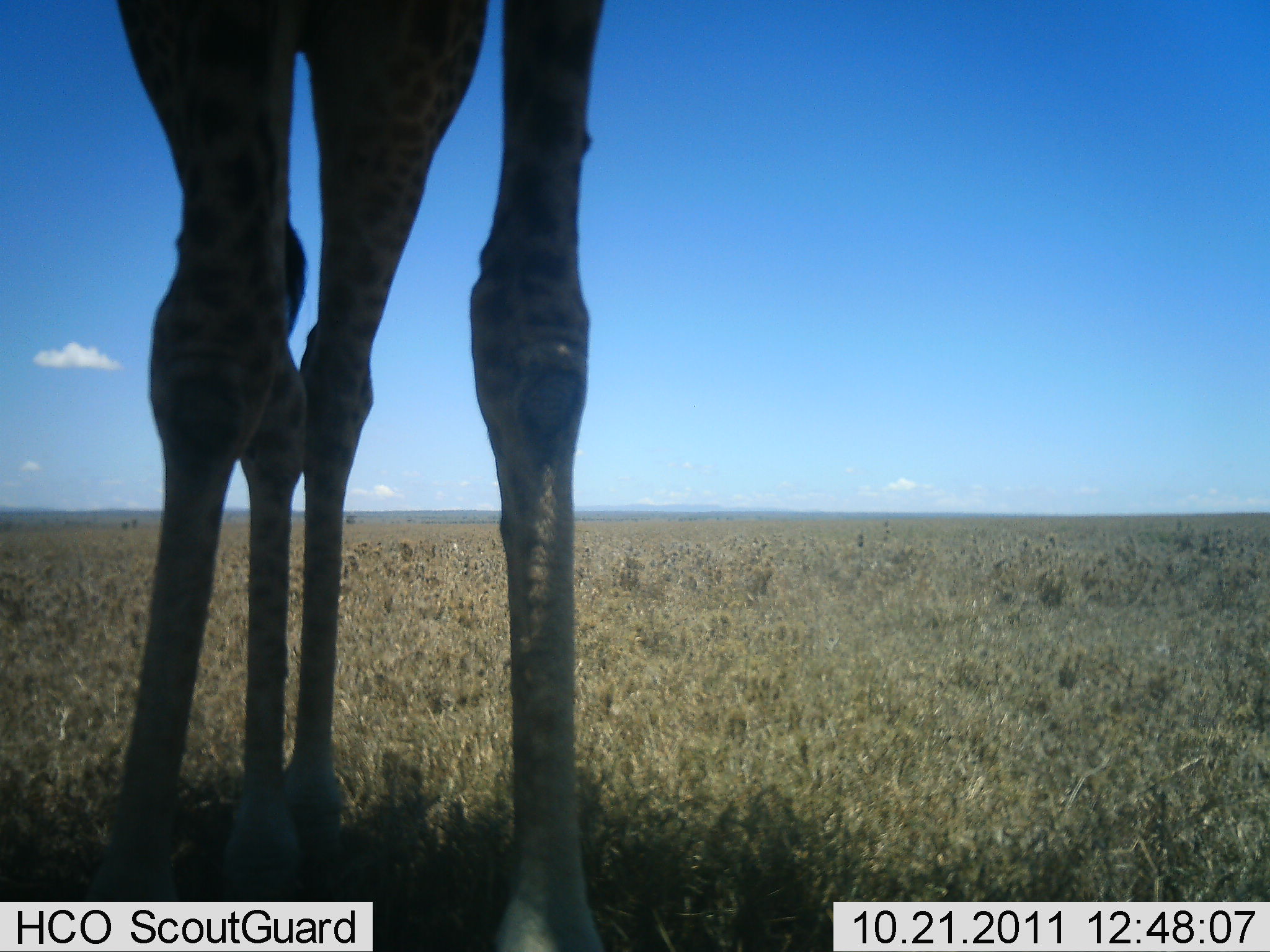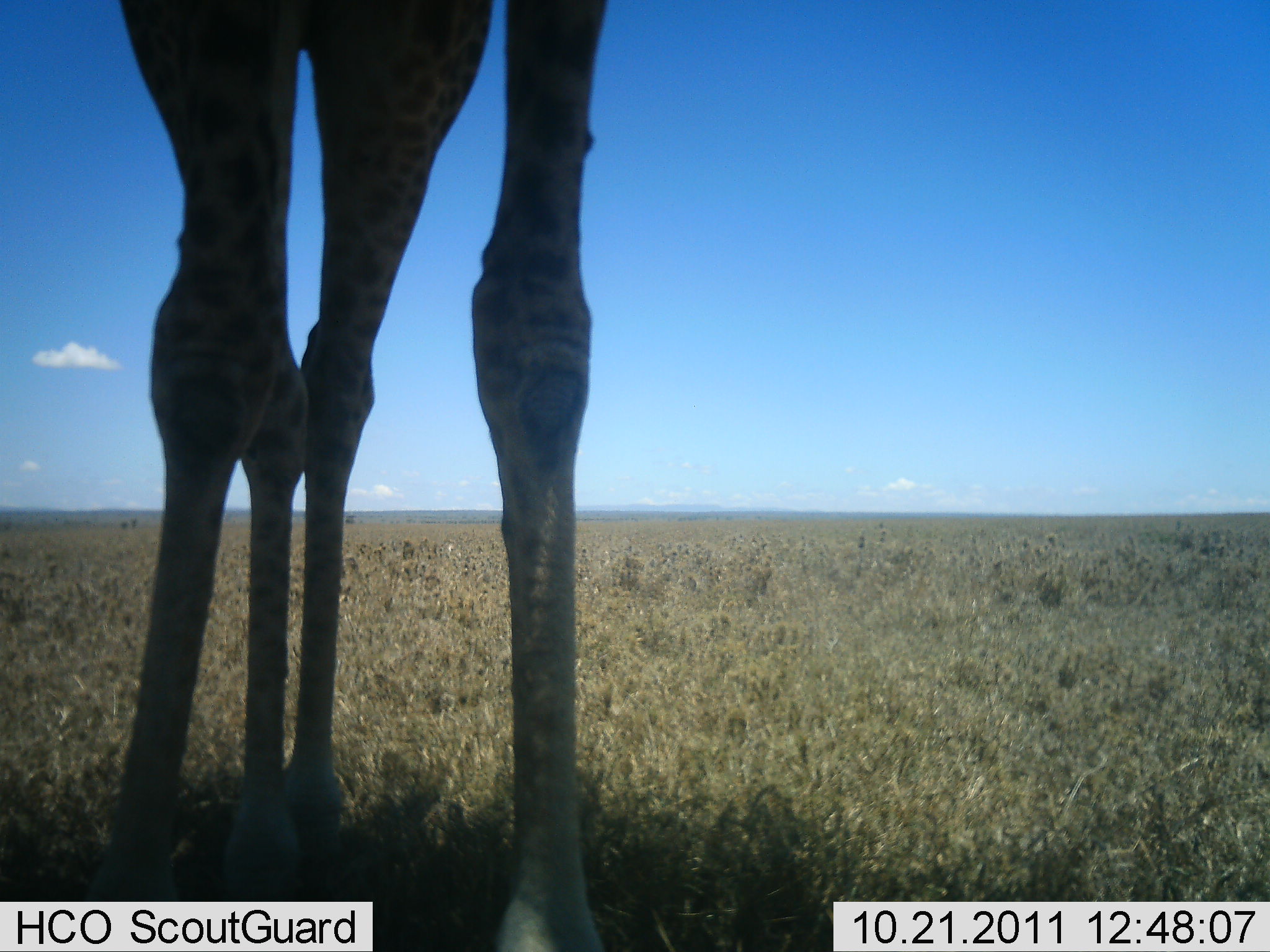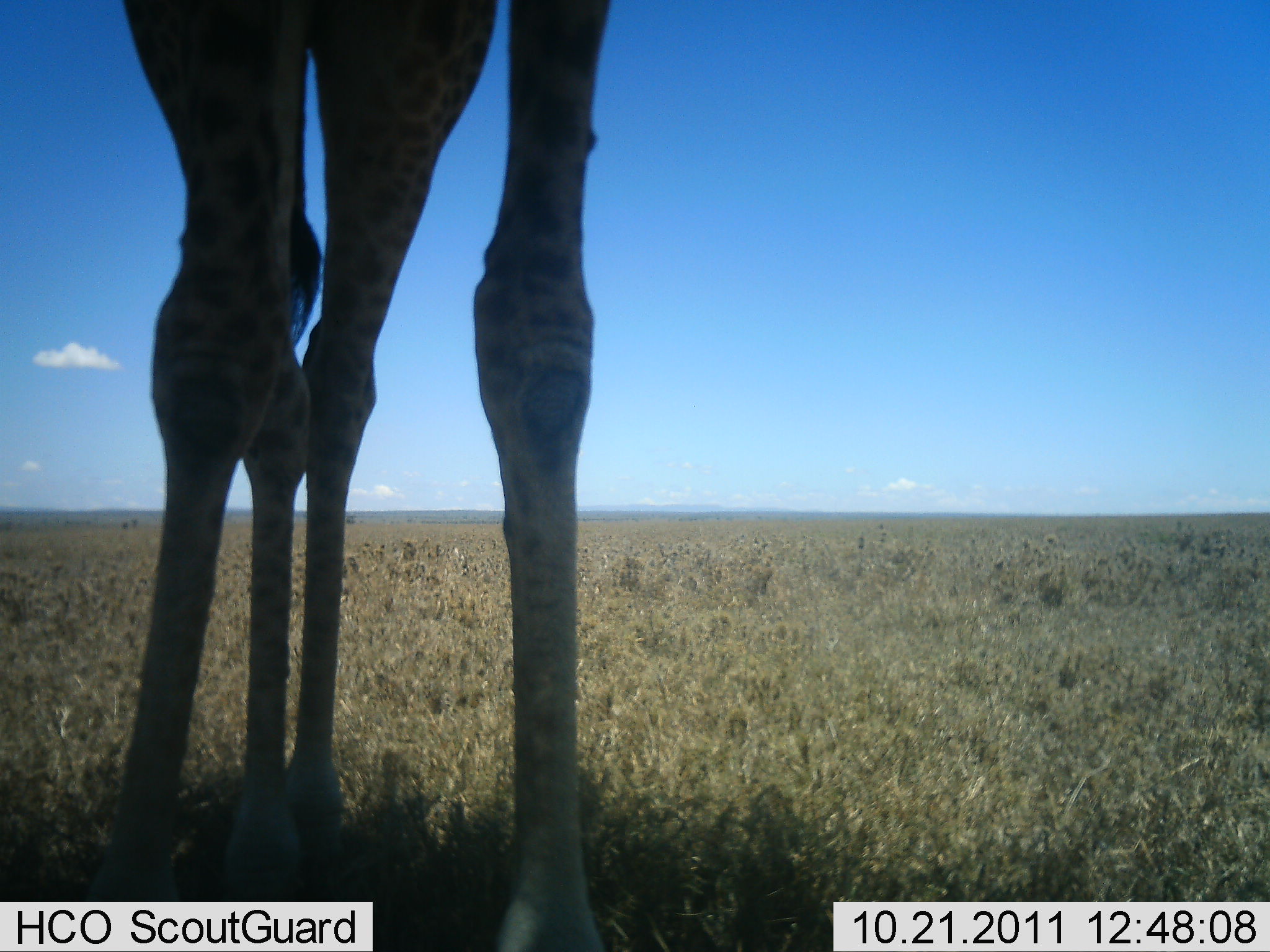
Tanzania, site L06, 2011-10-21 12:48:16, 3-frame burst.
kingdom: Animalia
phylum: Chordata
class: Mammalia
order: Artiodactyla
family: Giraffidae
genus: Giraffa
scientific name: Giraffa camelopardalis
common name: giraffe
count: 1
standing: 100%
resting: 0%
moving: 0%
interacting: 0%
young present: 0%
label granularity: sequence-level